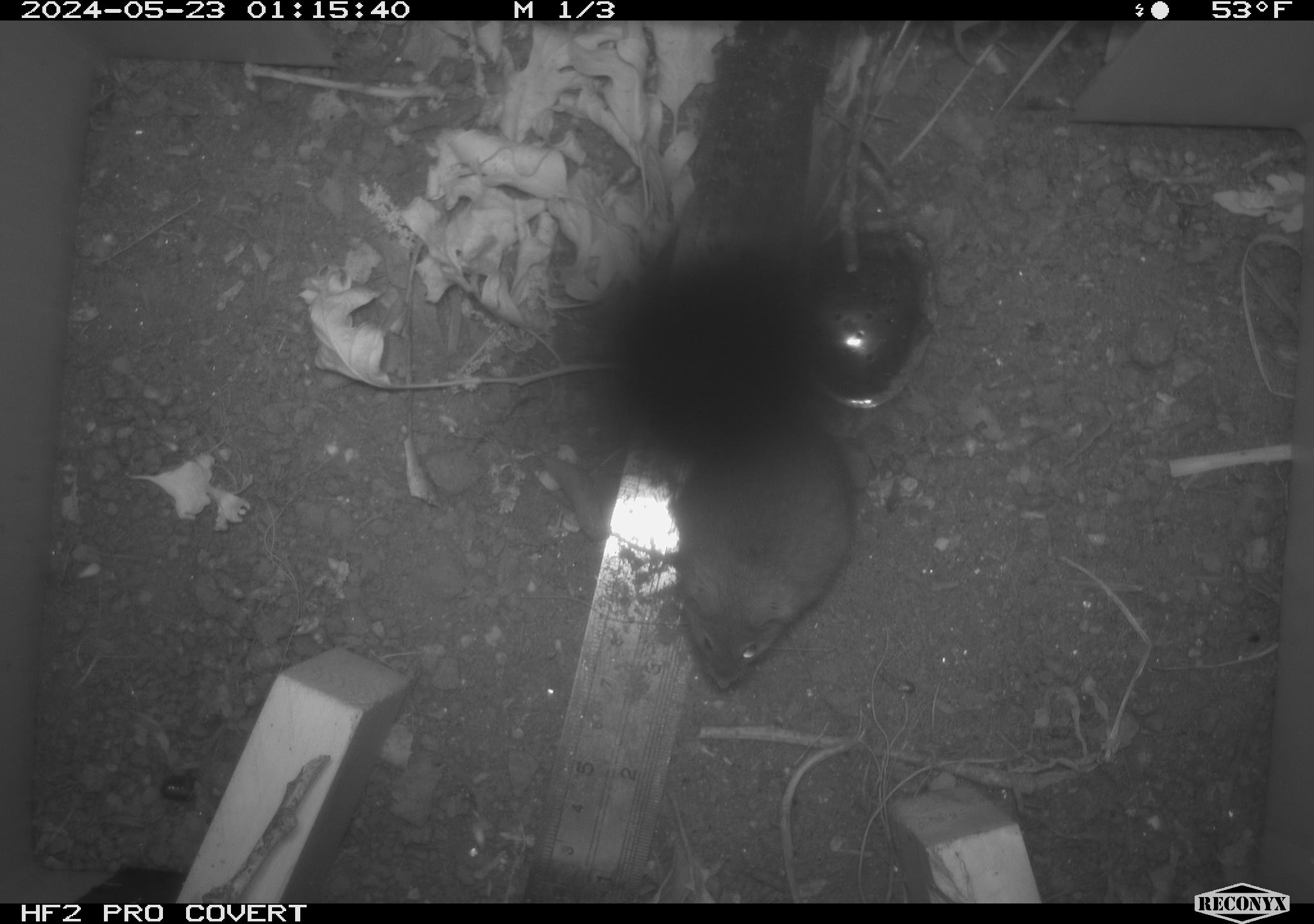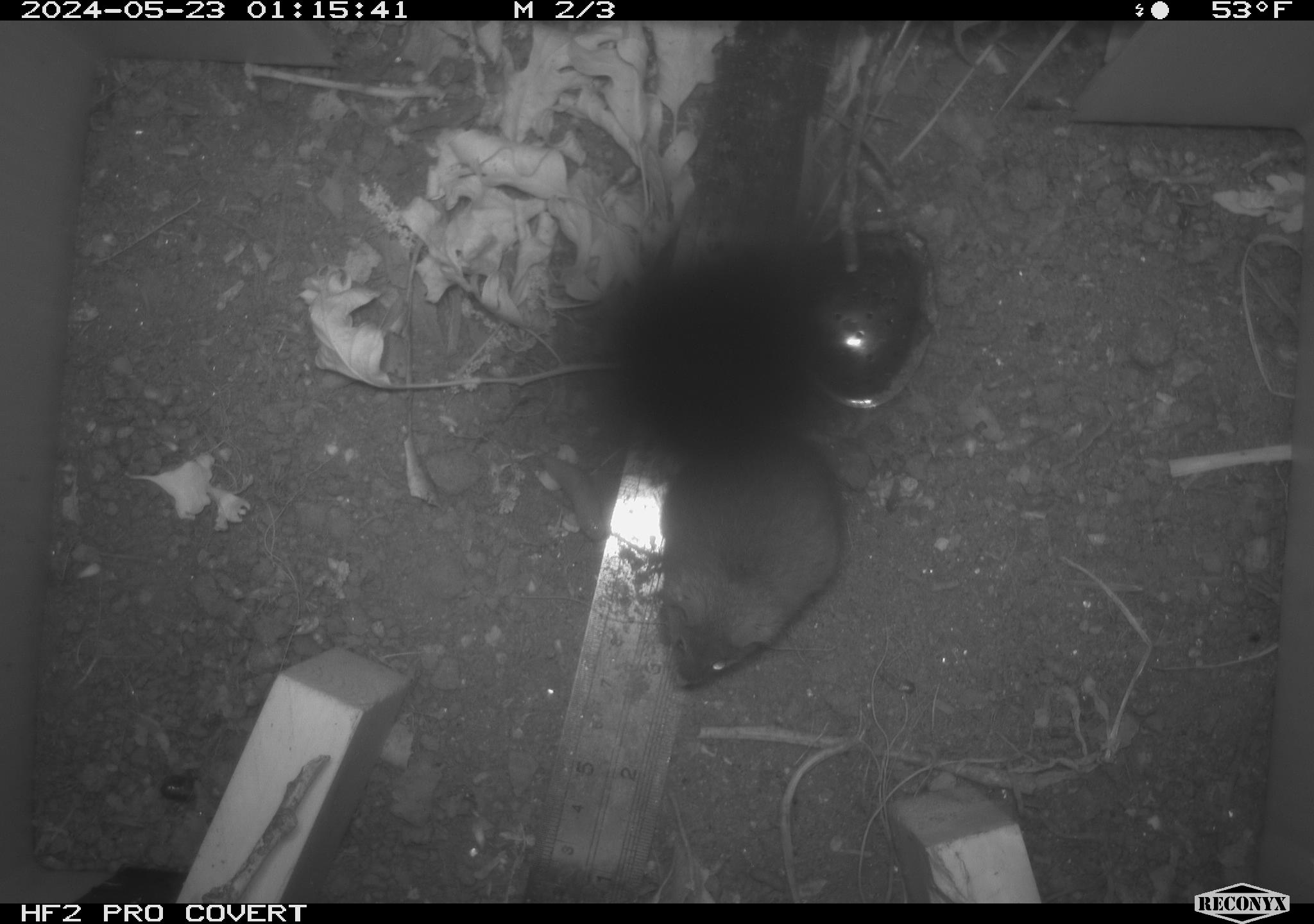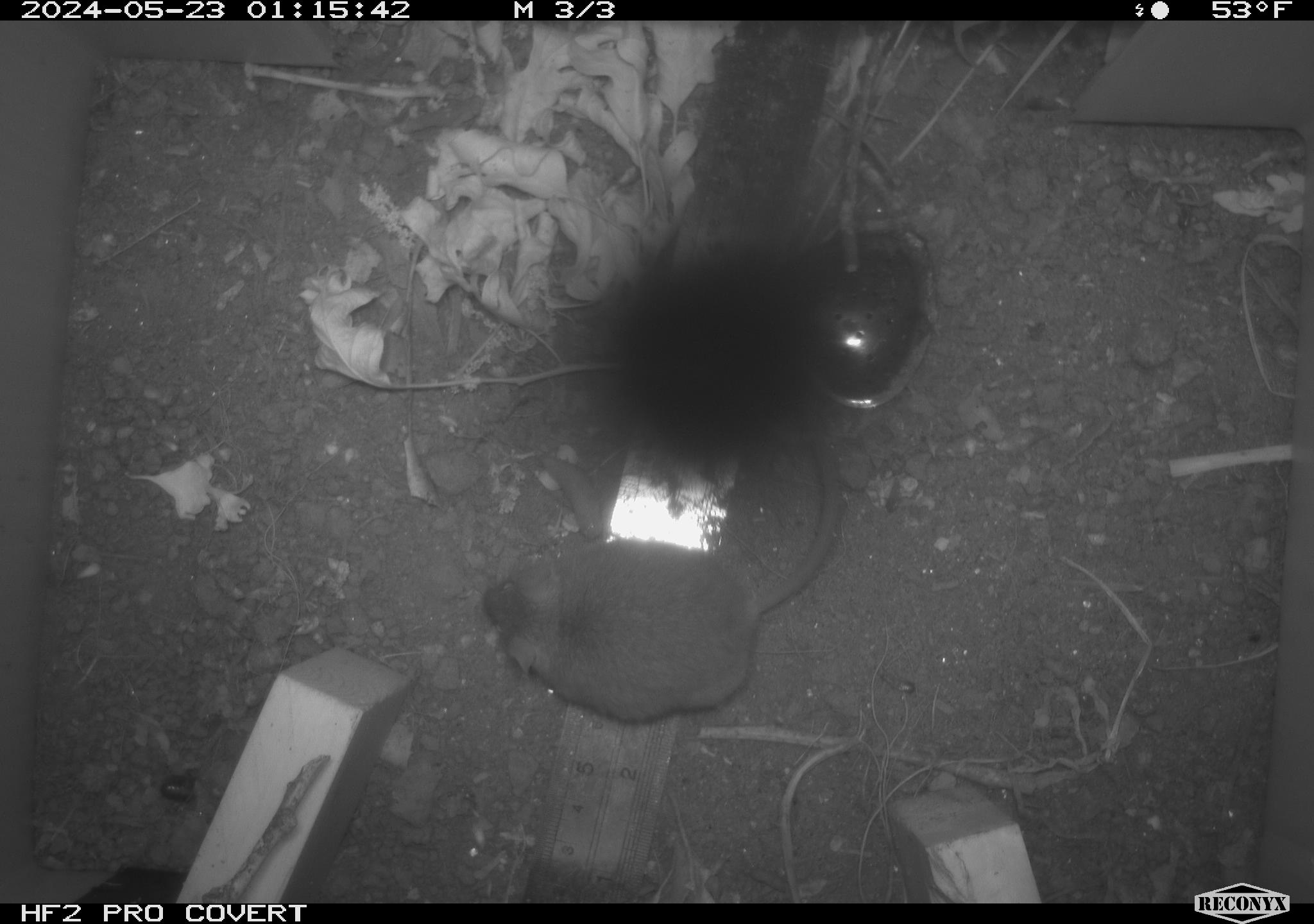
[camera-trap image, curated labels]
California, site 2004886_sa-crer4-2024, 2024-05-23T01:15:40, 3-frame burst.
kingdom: Animalia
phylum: Chordata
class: Mammalia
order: Rodentia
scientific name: Rodentia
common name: mouse species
Mouse species (Rodentia).